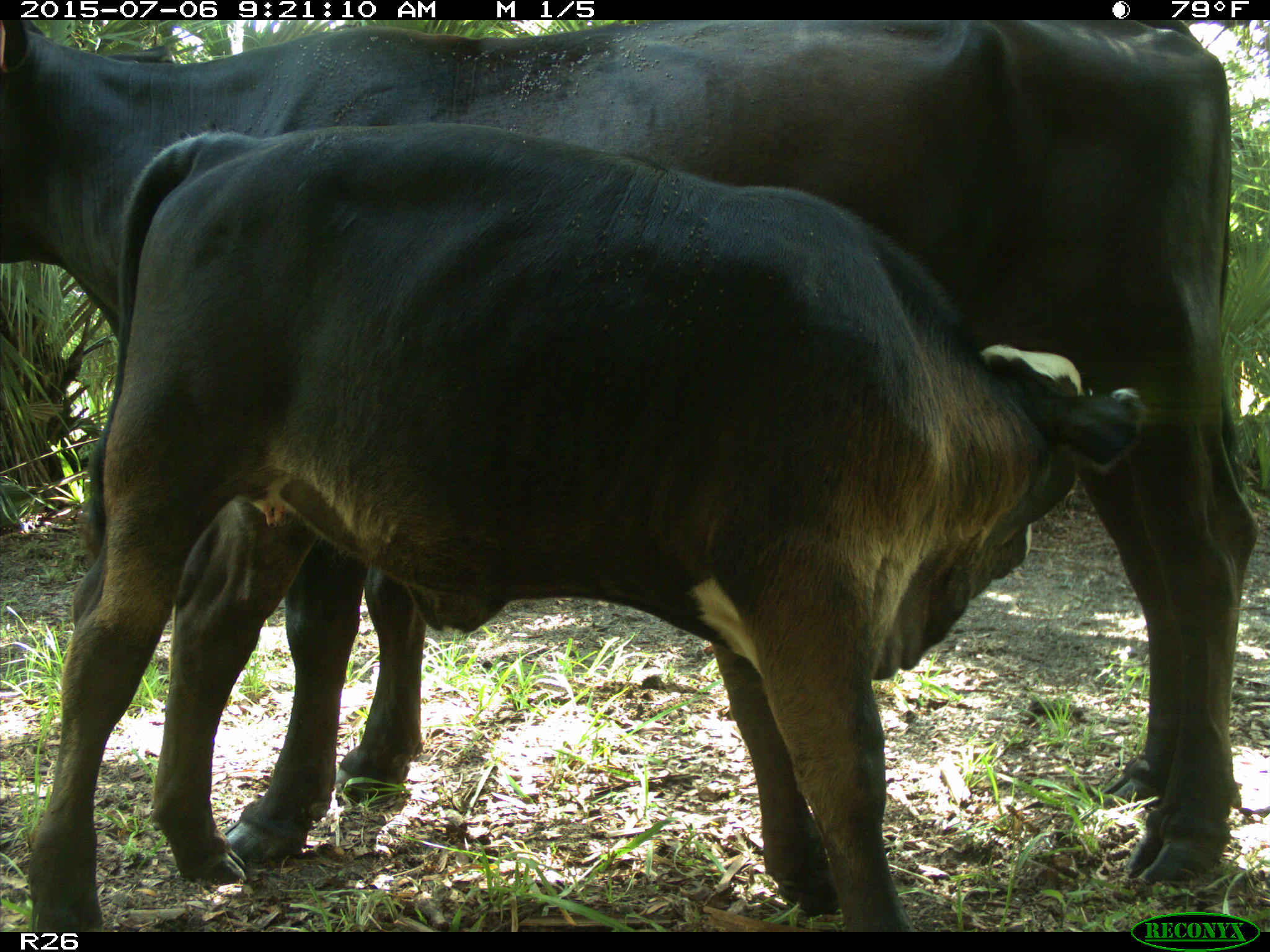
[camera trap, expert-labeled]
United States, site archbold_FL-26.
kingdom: Animalia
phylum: Chordata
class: Mammalia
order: Artiodactyla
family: Bovidae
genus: Bos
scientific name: Bos taurus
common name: domestic cow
Bos taurus (domestic cow).